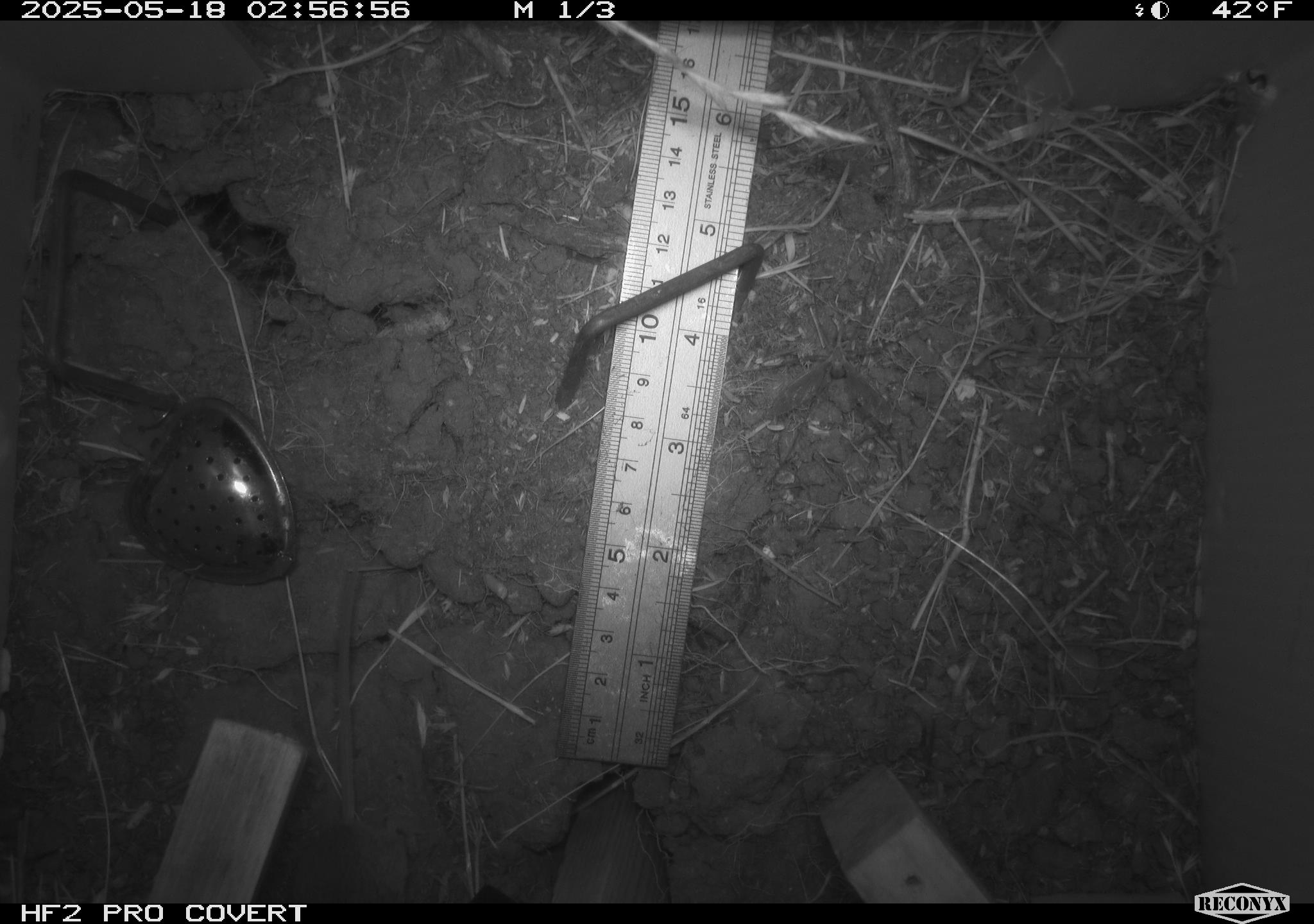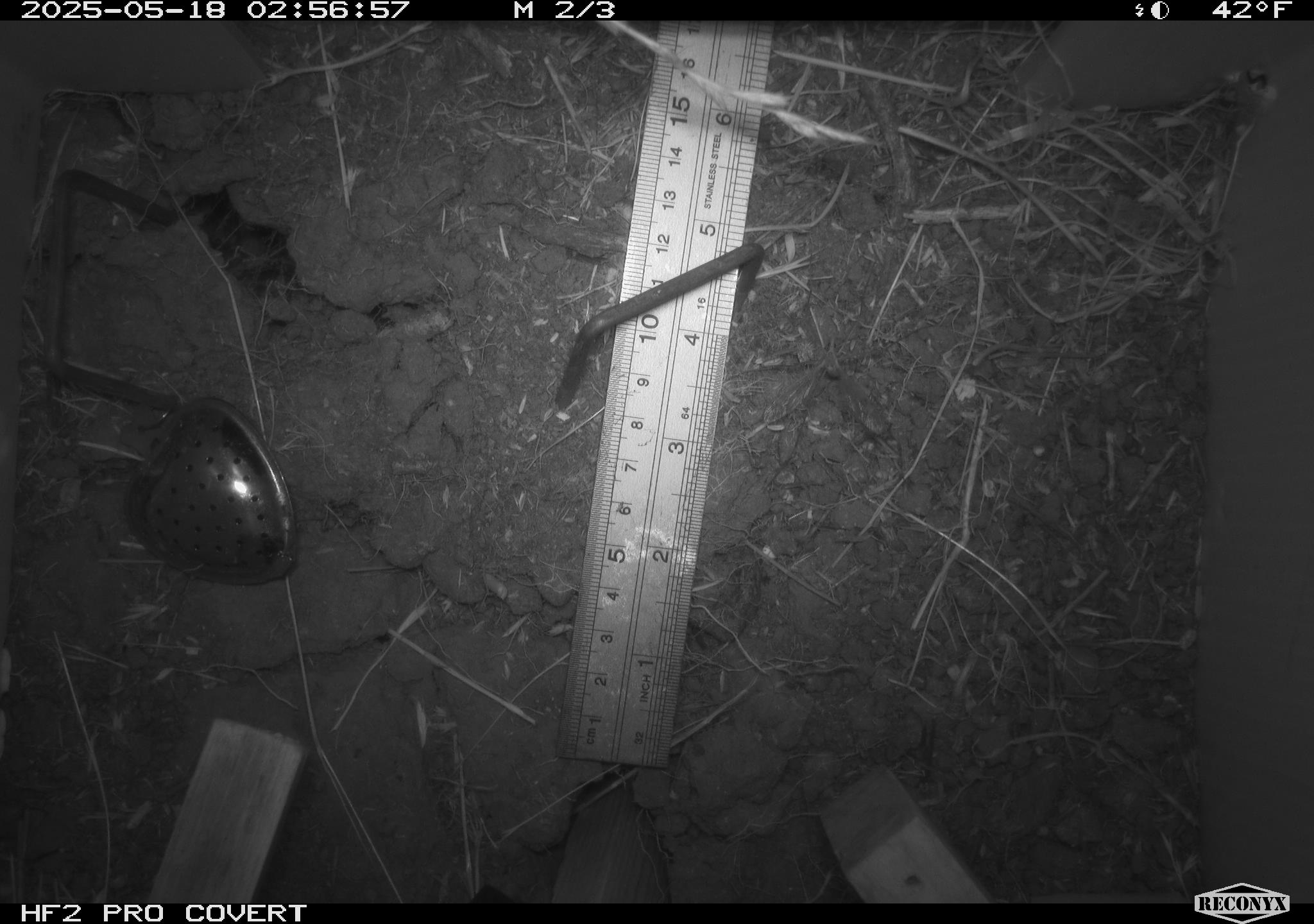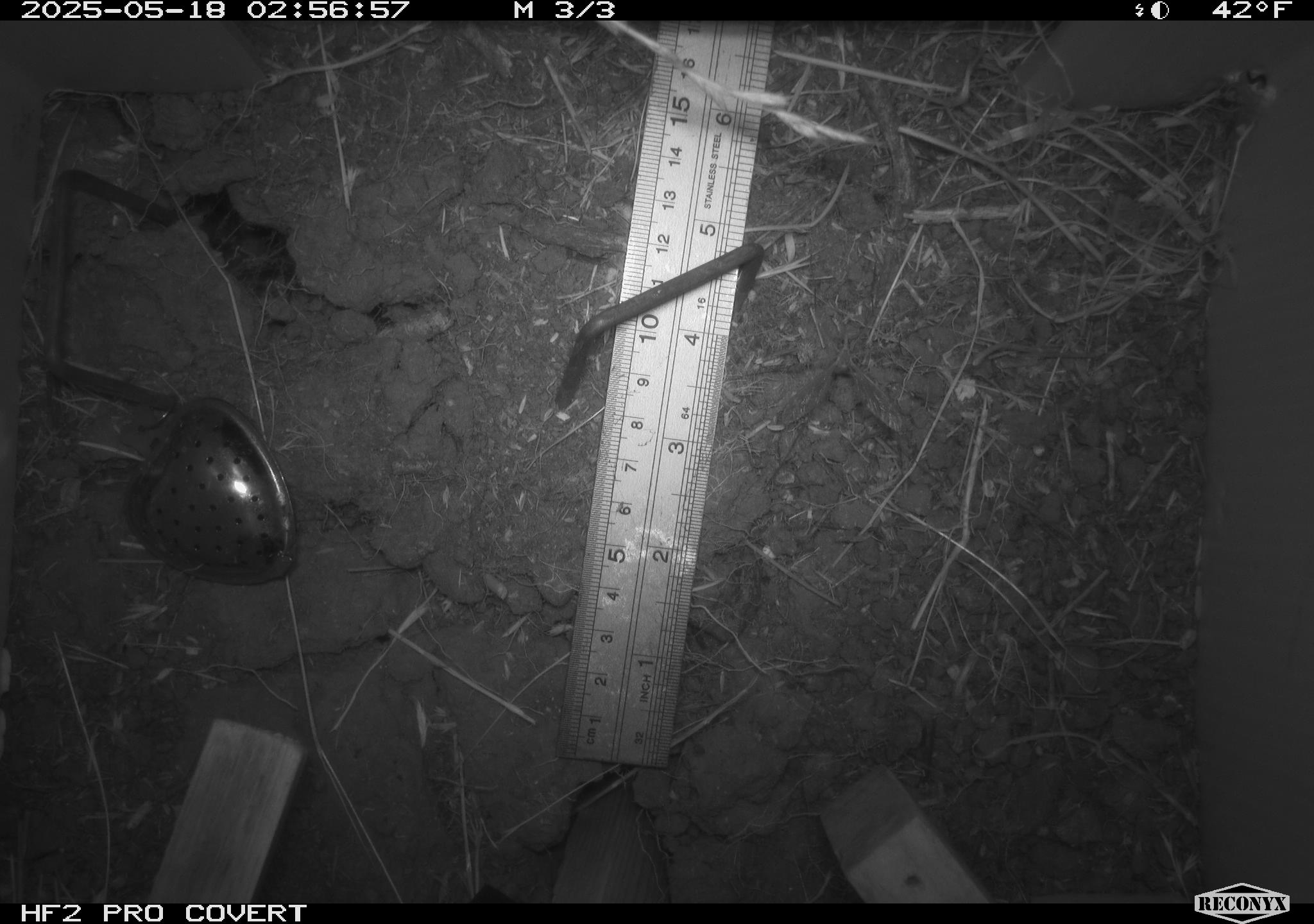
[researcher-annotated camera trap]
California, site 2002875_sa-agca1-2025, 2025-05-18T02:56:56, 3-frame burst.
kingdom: Animalia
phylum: Chordata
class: Mammalia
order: Rodentia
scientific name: Rodentia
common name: rodent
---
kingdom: Animalia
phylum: Arthropoda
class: Insecta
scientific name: Insecta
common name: insect